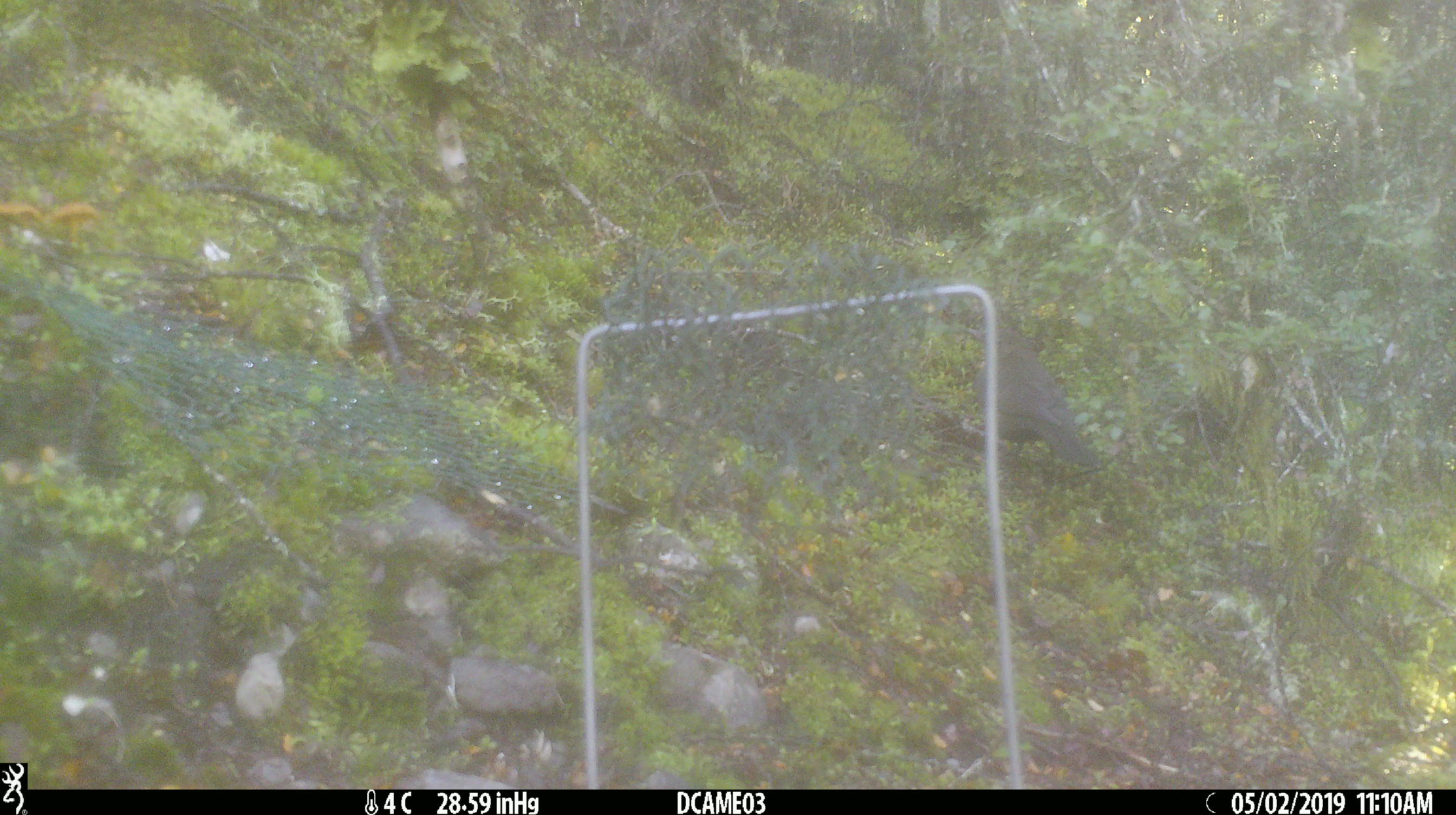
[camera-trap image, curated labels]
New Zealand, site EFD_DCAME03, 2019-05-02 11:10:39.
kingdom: Animalia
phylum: Chordata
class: Aves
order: Passeriformes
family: Turdidae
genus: Turdus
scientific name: Turdus merula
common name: eurasian blackbird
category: blackbird